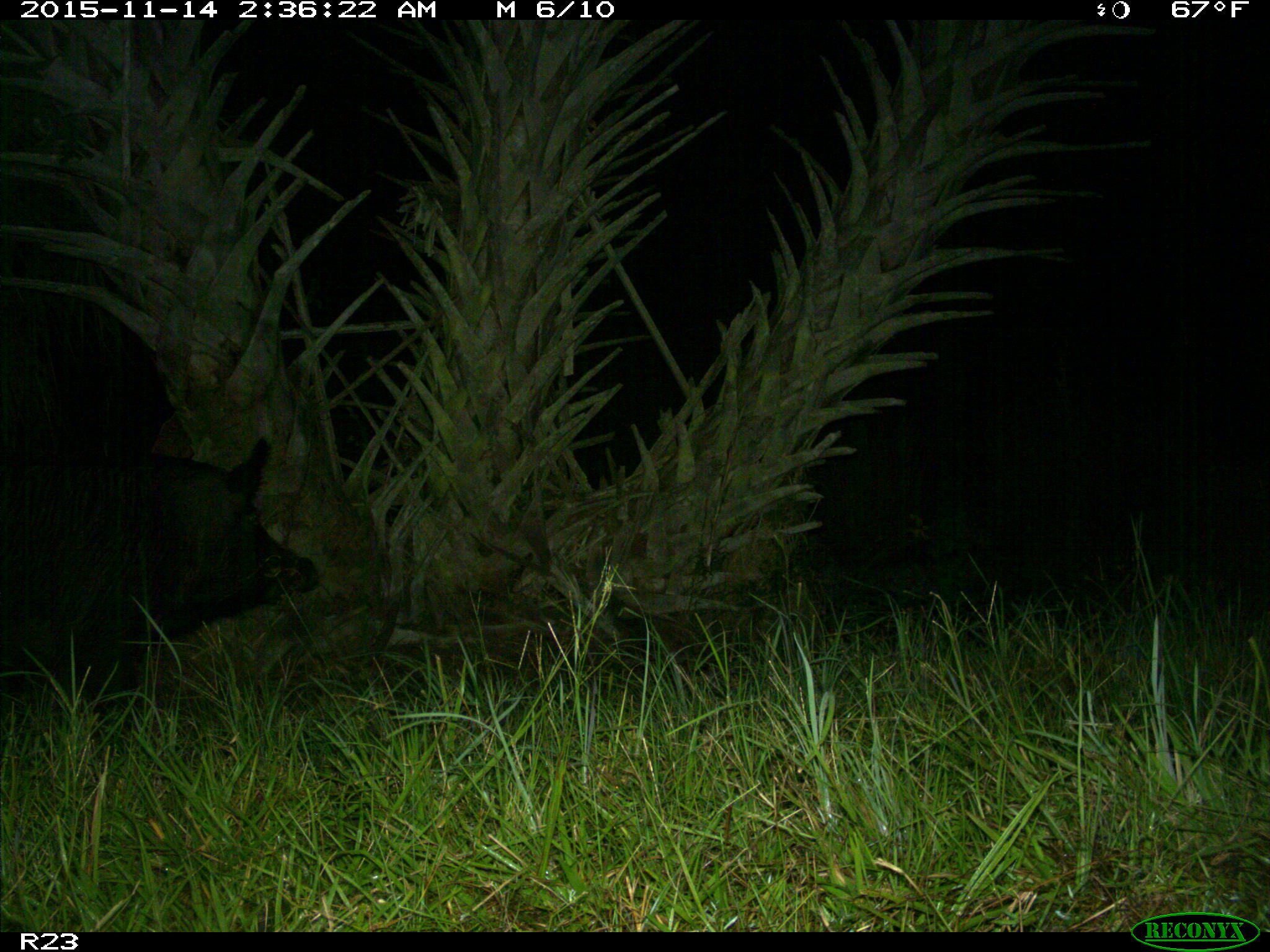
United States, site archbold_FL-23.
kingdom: Animalia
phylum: Chordata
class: Mammalia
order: Artiodactyla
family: Suidae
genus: Sus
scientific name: Sus scrofa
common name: wild boar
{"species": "Sus scrofa (wild boar)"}